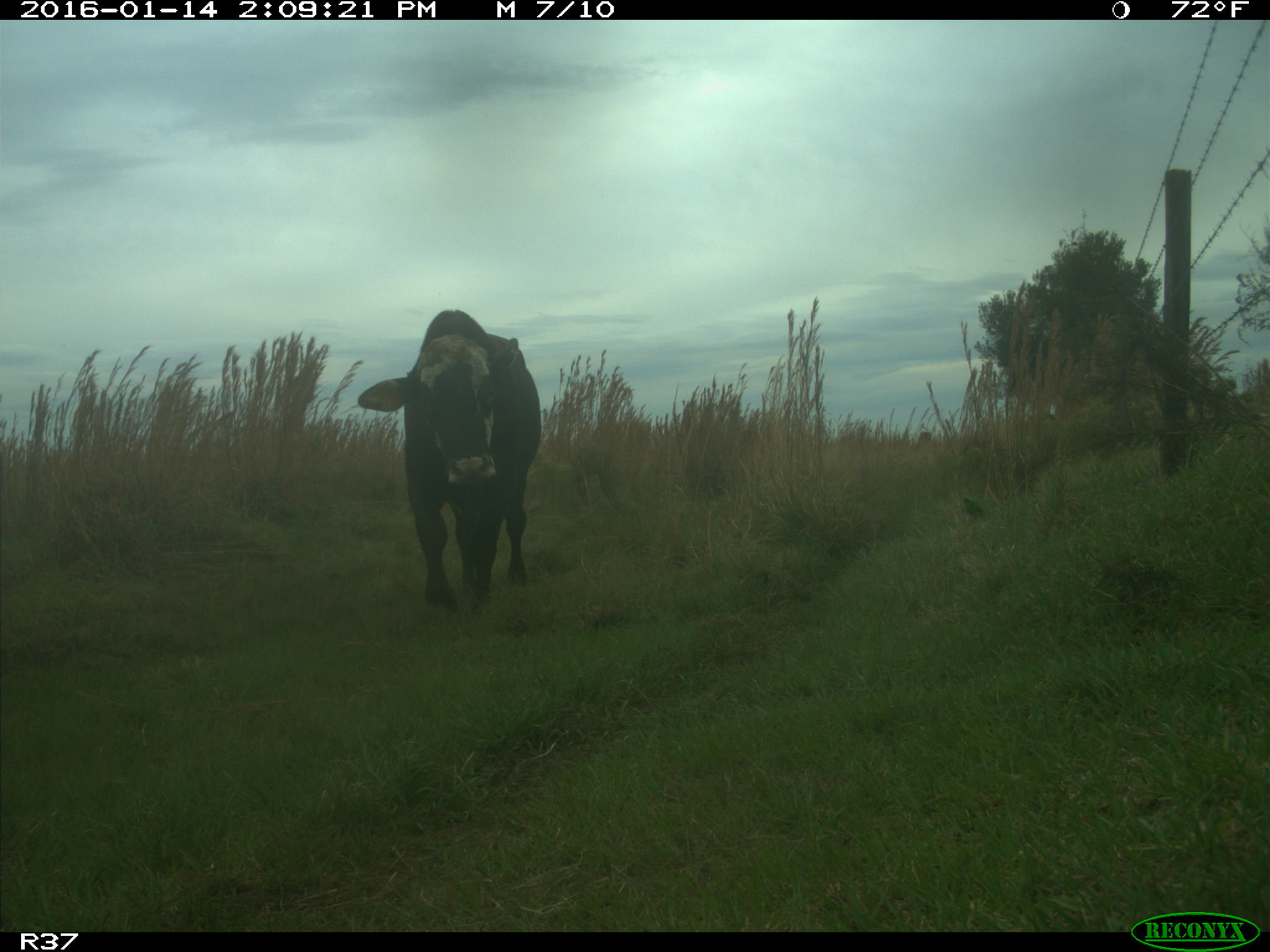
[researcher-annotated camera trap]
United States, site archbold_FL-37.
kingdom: Animalia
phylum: Chordata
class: Mammalia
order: Artiodactyla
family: Bovidae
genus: Bos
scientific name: Bos taurus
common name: domestic cow